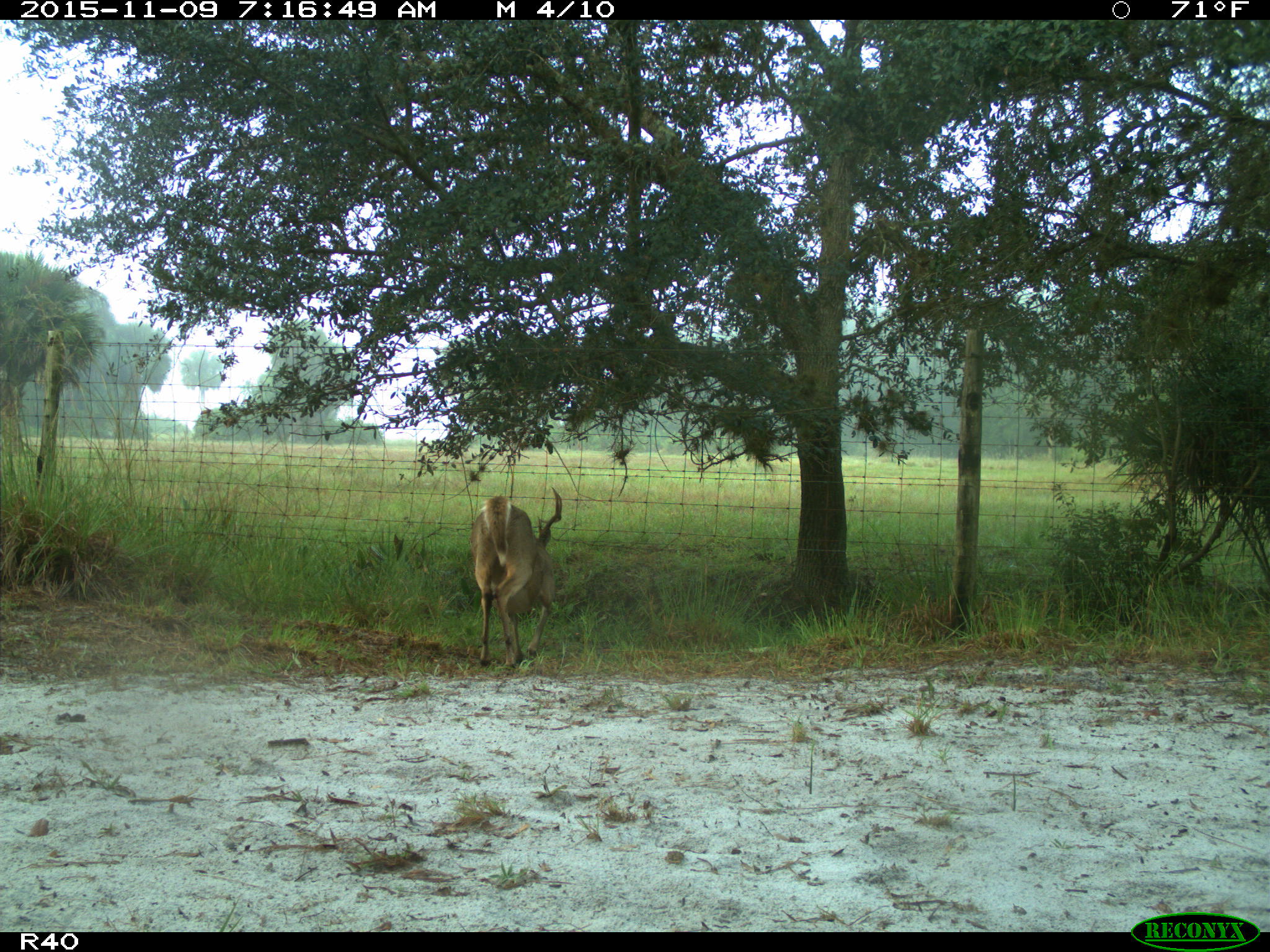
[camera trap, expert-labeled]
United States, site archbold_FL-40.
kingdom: Animalia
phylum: Chordata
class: Mammalia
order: Artiodactyla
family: Cervidae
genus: Odocoileus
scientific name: Odocoileus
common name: deer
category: unidentified deer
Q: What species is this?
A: Unidentified deer (deer) (Odocoileus).